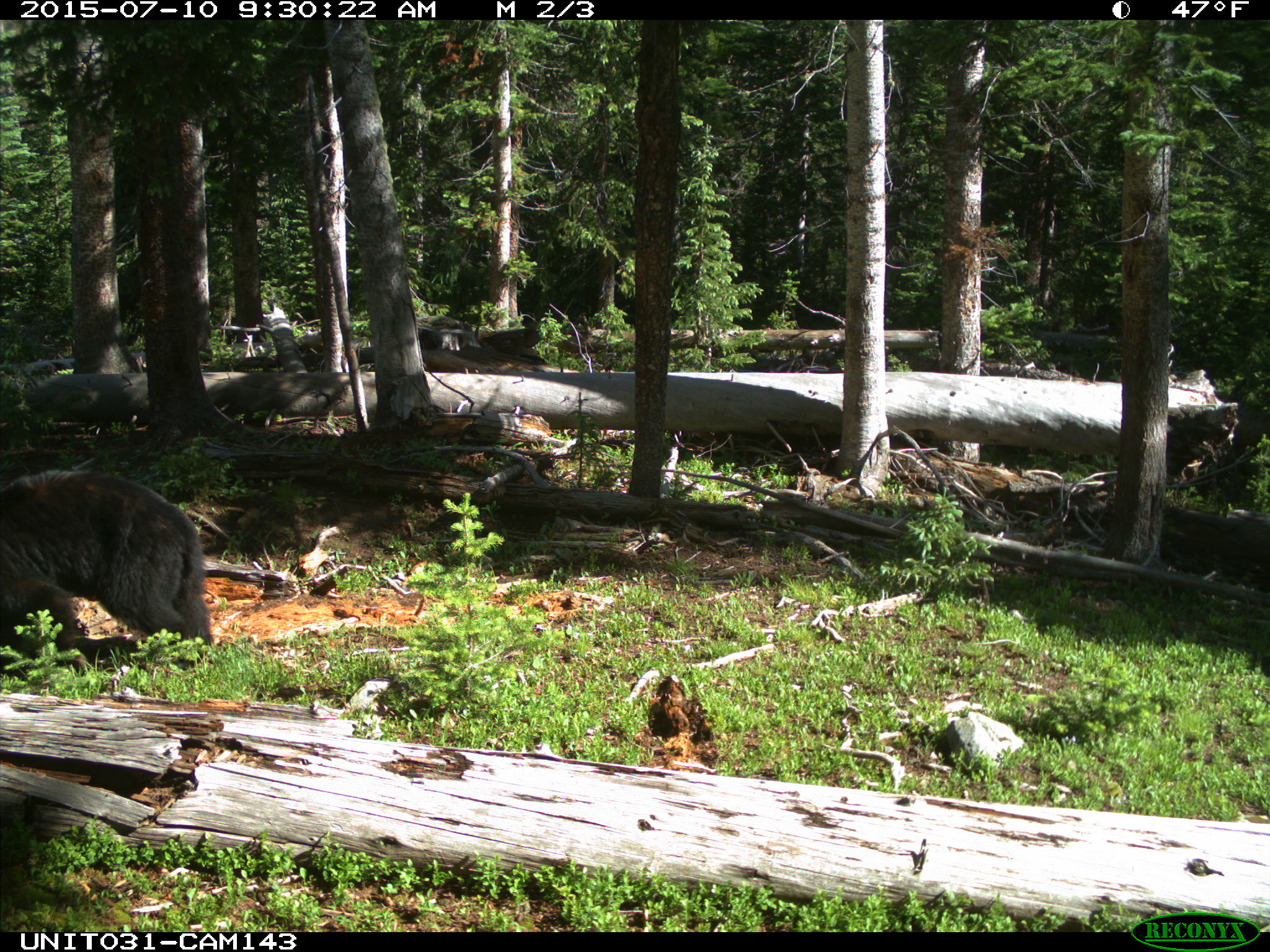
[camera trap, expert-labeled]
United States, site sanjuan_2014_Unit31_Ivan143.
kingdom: Animalia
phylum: Chordata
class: Mammalia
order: Carnivora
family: Ursidae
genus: Ursus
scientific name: Ursus americanus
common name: american black bear